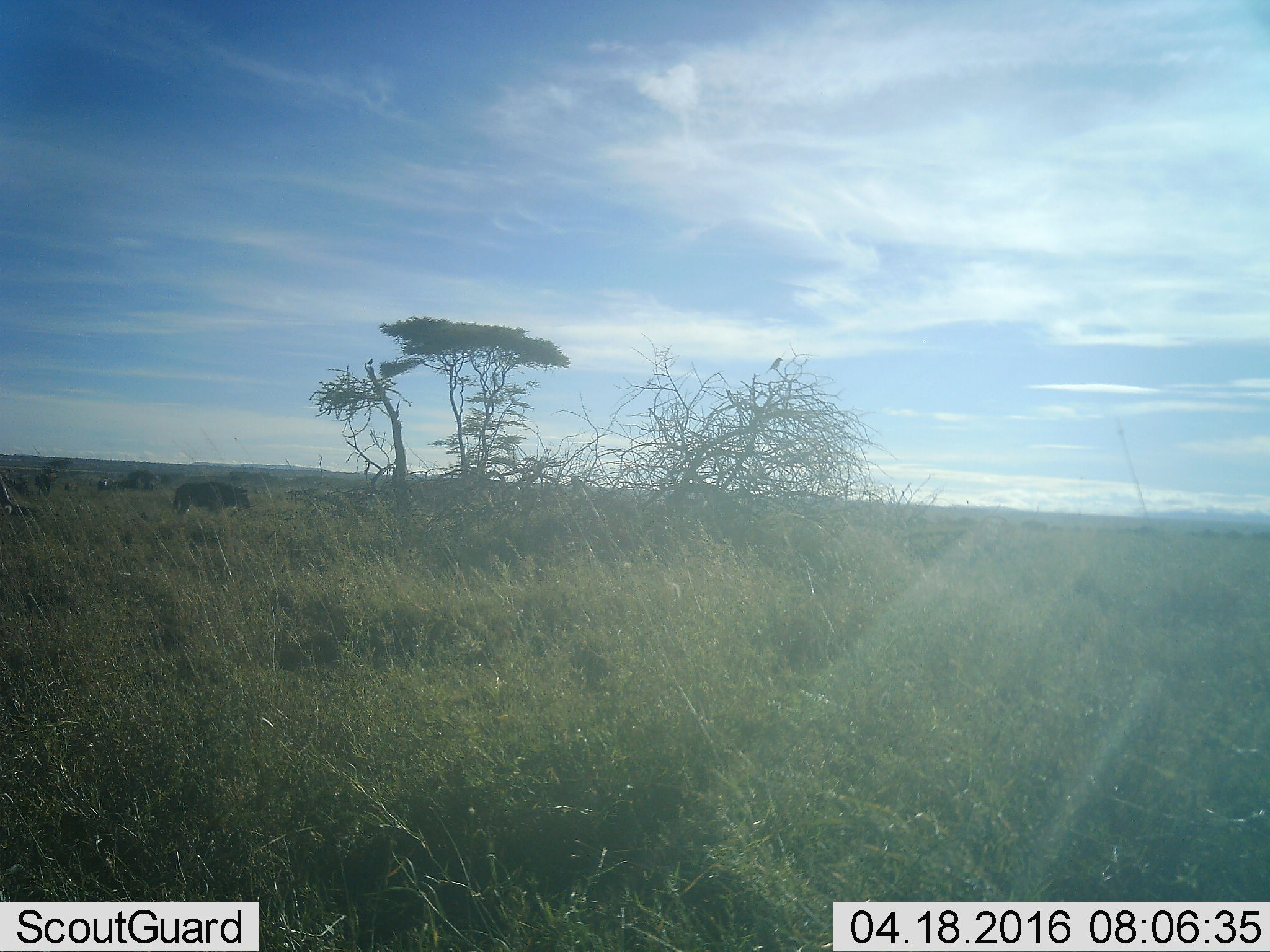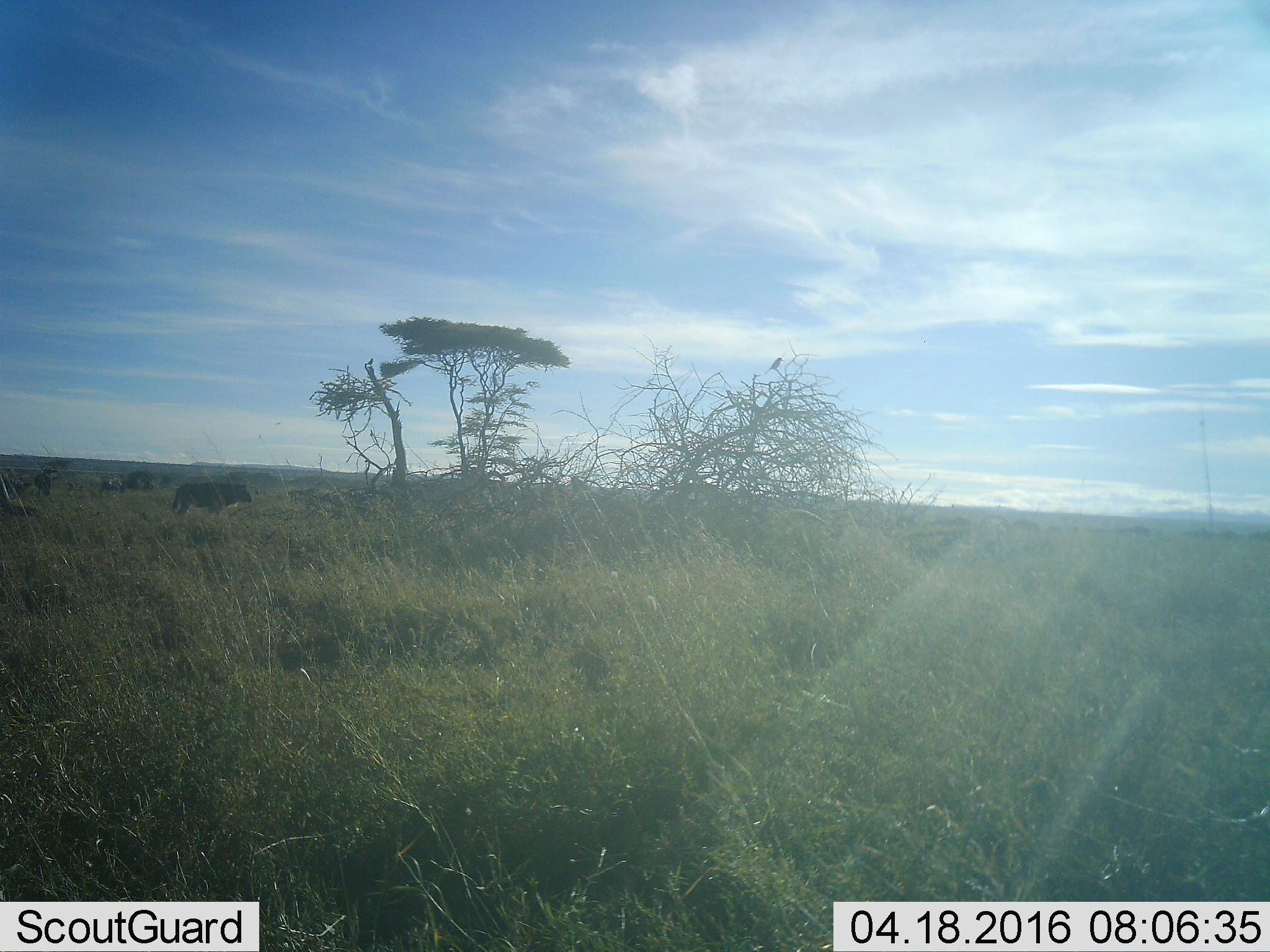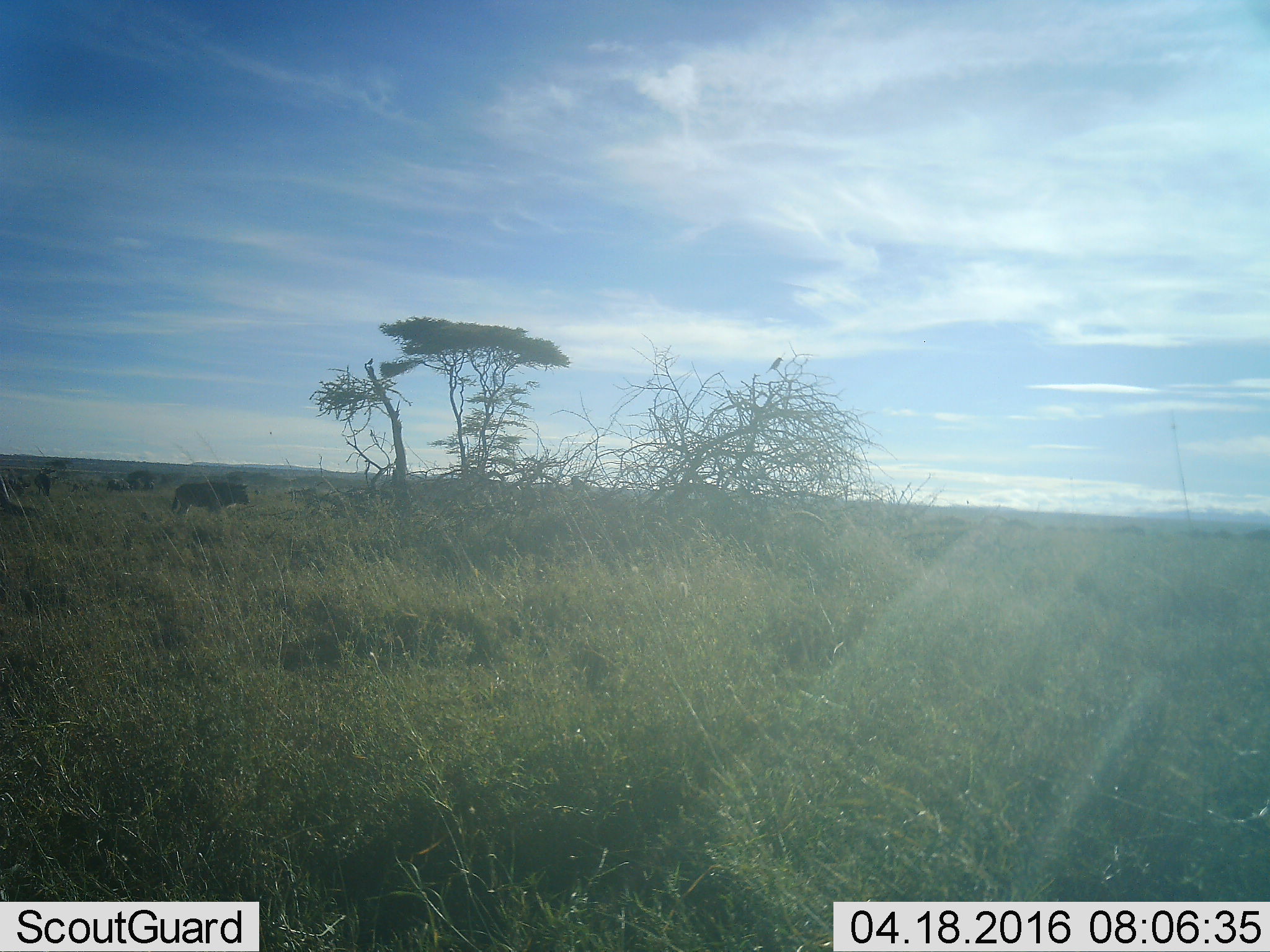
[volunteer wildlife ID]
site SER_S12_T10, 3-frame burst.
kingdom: Animalia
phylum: Chordata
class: Mammalia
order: Artiodactyla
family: Bovidae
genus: Connochaetes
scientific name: Connochaetes taurinus taurinus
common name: blue wildebeest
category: wildebeestblue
Wildebeestblue (blue wildebeest) (Connochaetes taurinus taurinus), count 9. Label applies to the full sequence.